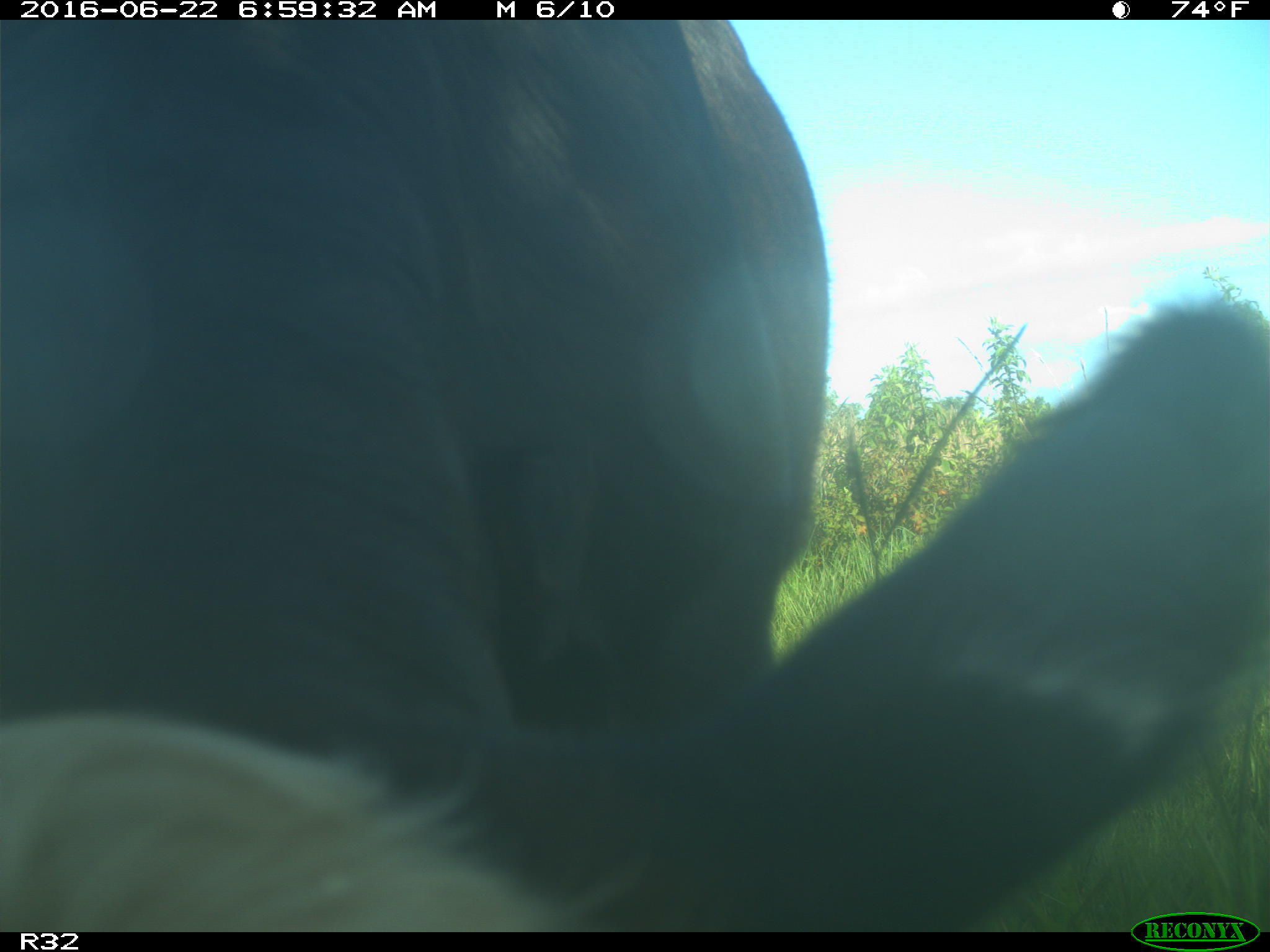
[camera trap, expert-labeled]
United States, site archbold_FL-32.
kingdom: Animalia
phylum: Chordata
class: Mammalia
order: Artiodactyla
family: Bovidae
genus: Bos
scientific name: Bos taurus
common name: domestic cow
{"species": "Bos taurus (domestic cow)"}